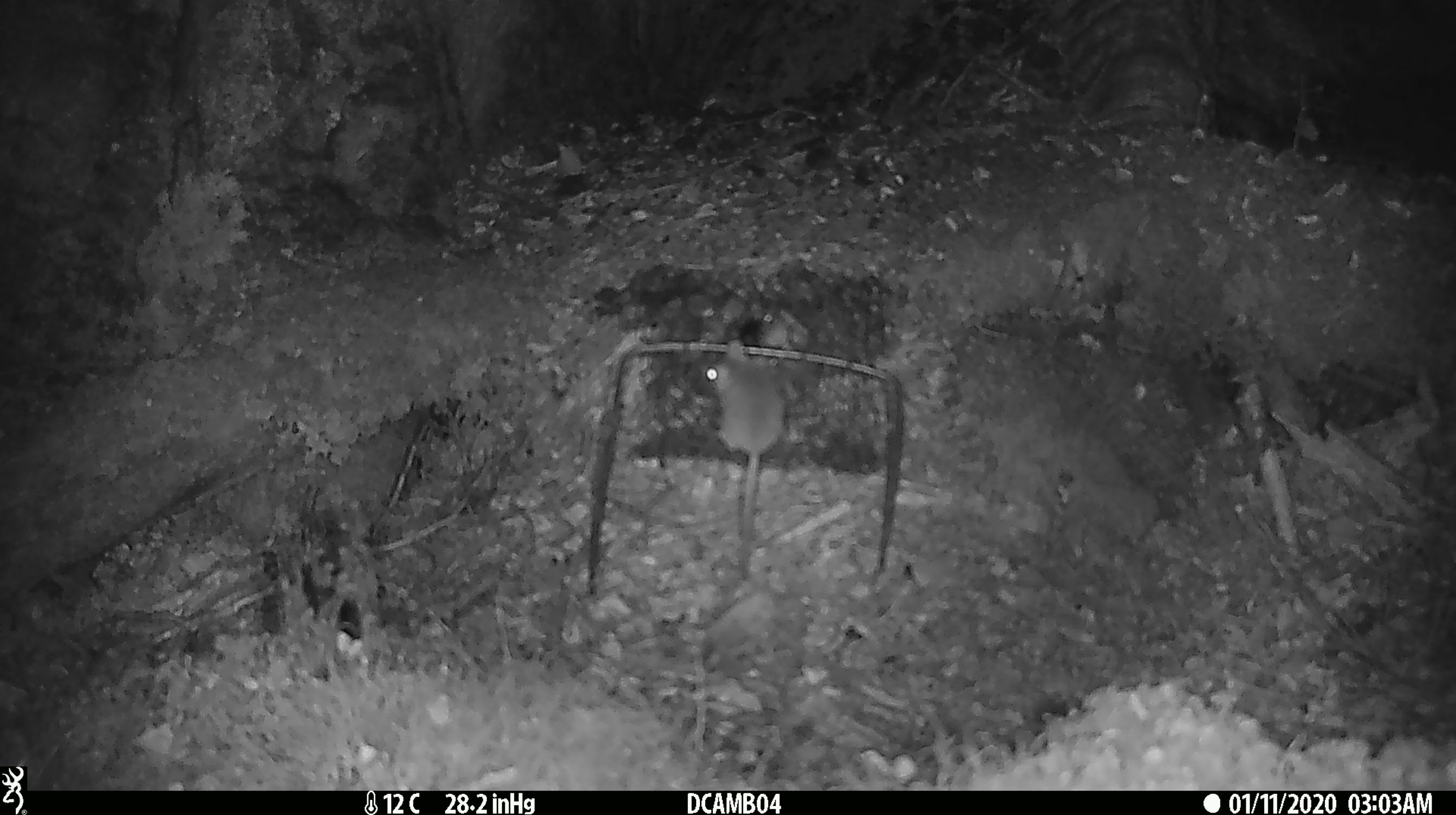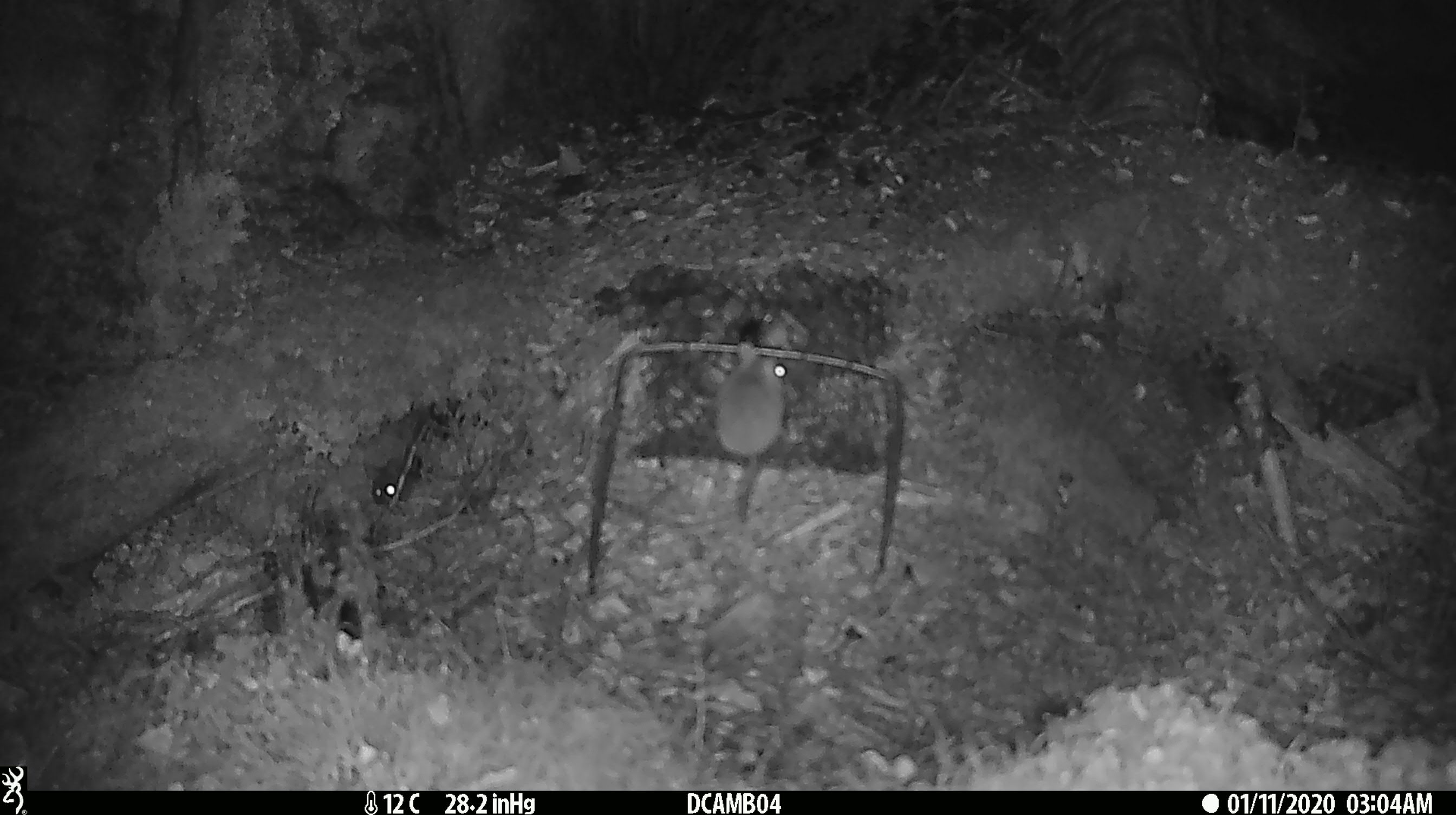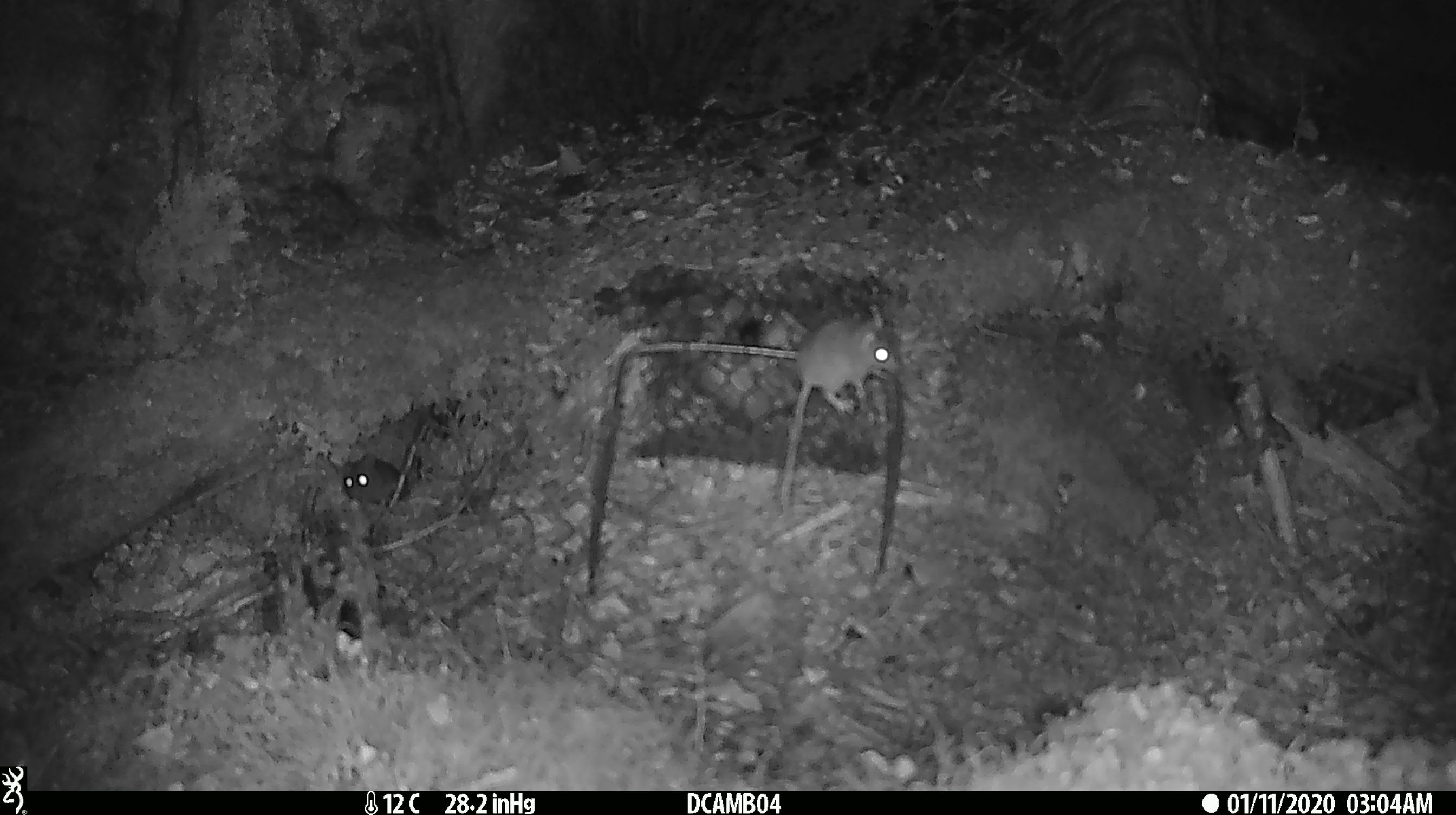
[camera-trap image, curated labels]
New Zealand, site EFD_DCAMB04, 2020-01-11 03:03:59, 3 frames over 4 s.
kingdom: Animalia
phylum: Chordata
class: Mammalia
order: Rodentia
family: Muridae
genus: Mus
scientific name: Mus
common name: mouse